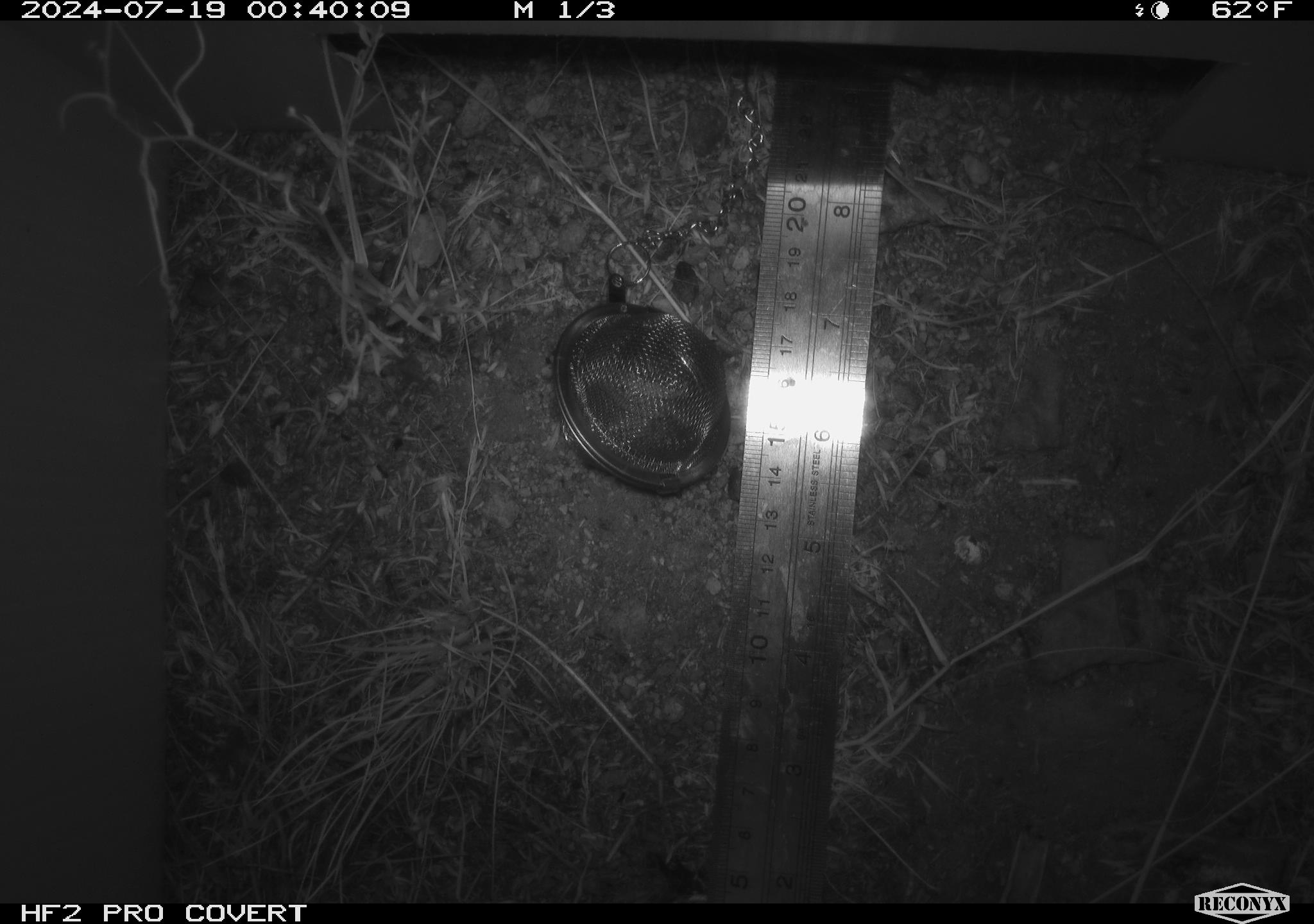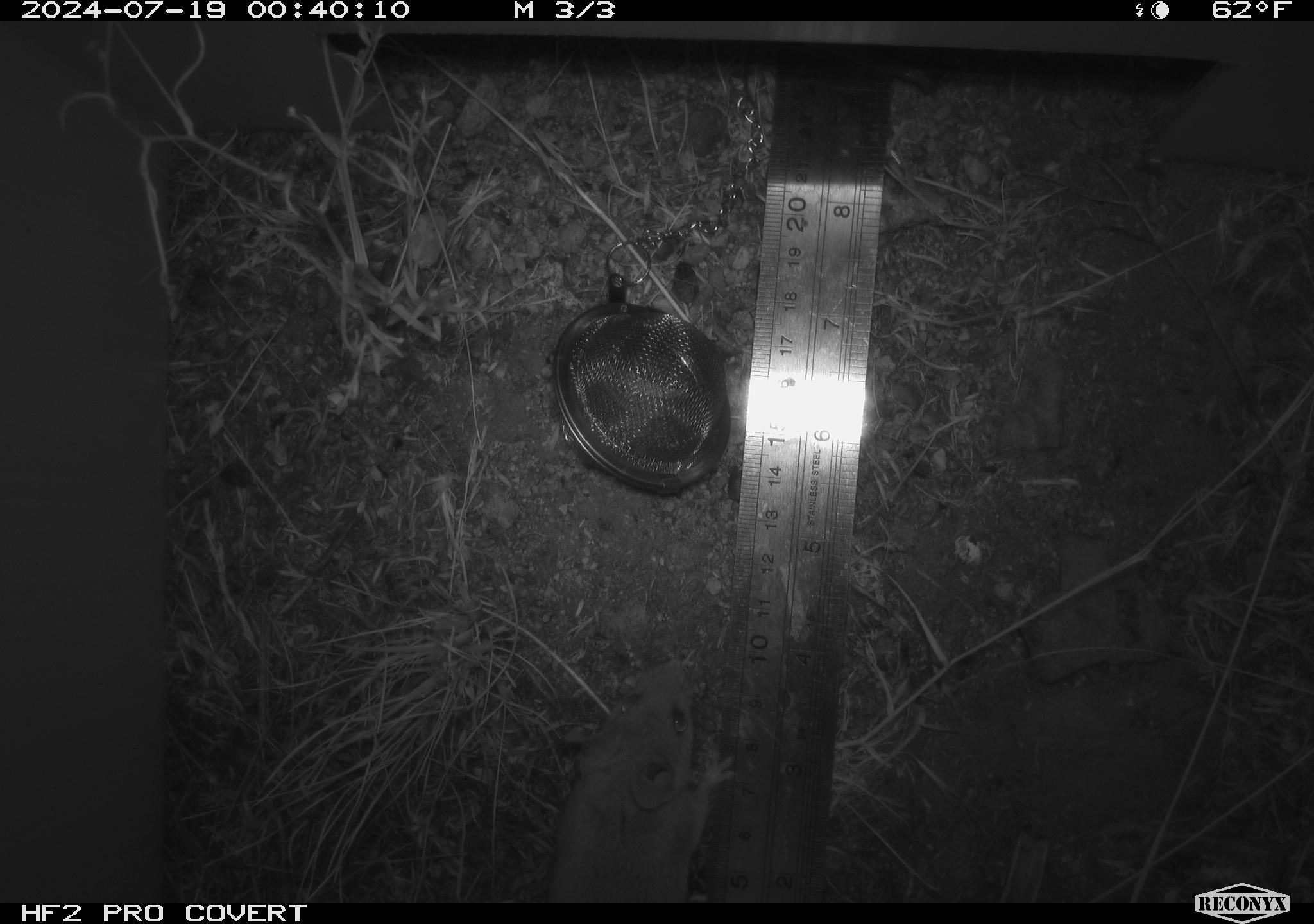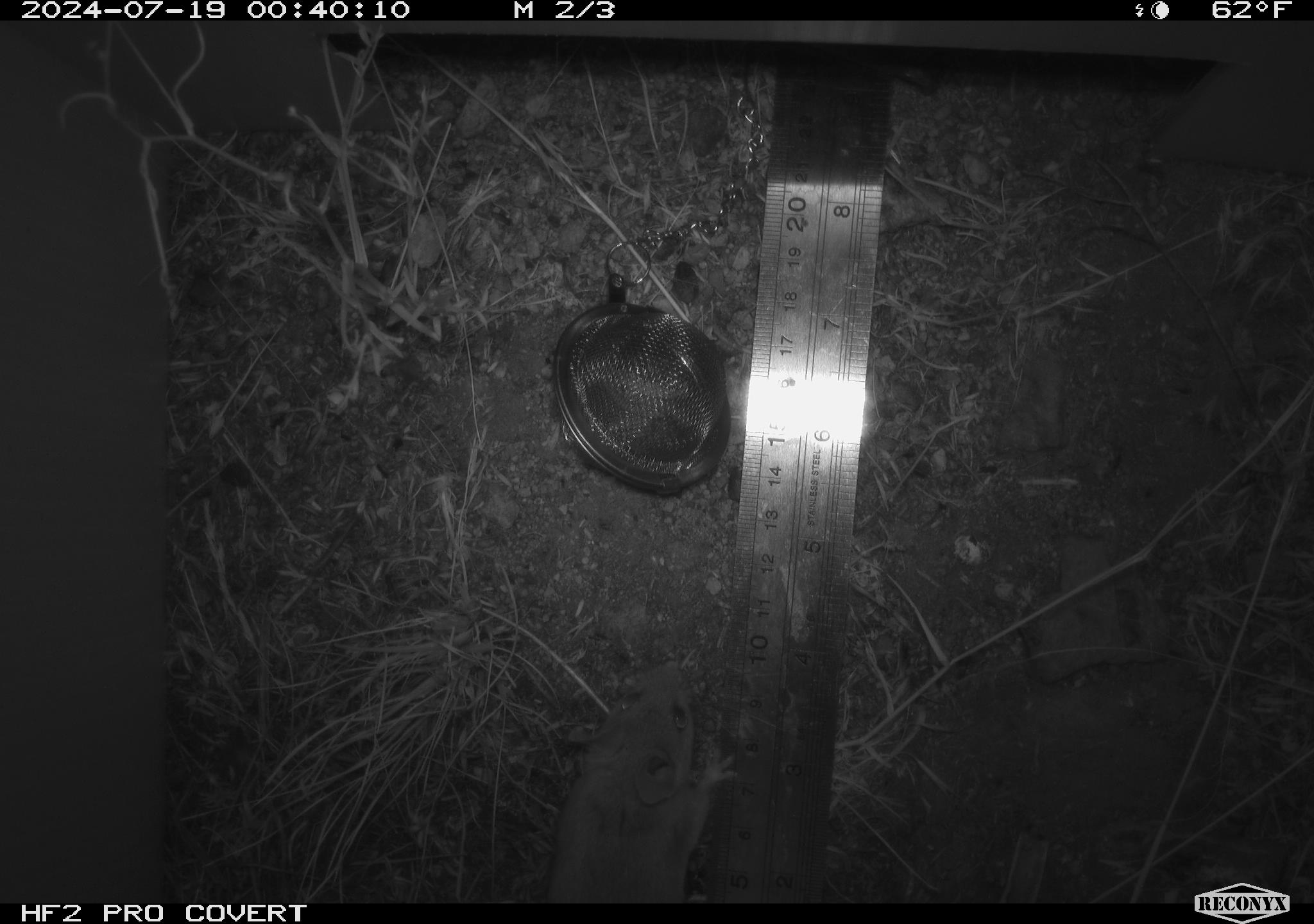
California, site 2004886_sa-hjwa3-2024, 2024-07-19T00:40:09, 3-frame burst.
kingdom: Animalia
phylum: Chordata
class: Mammalia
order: Rodentia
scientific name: Rodentia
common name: rodent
Rodent (Rodentia).